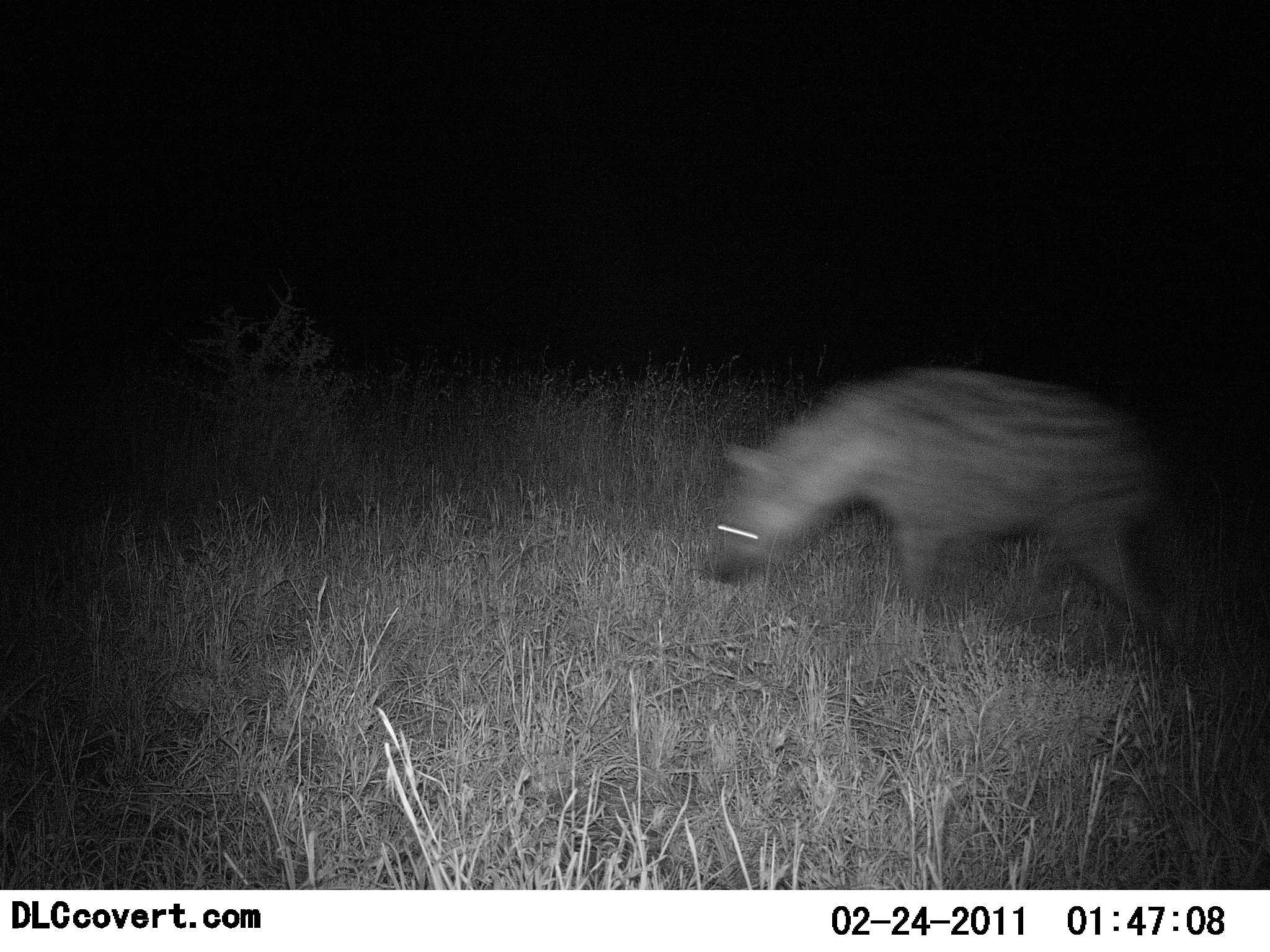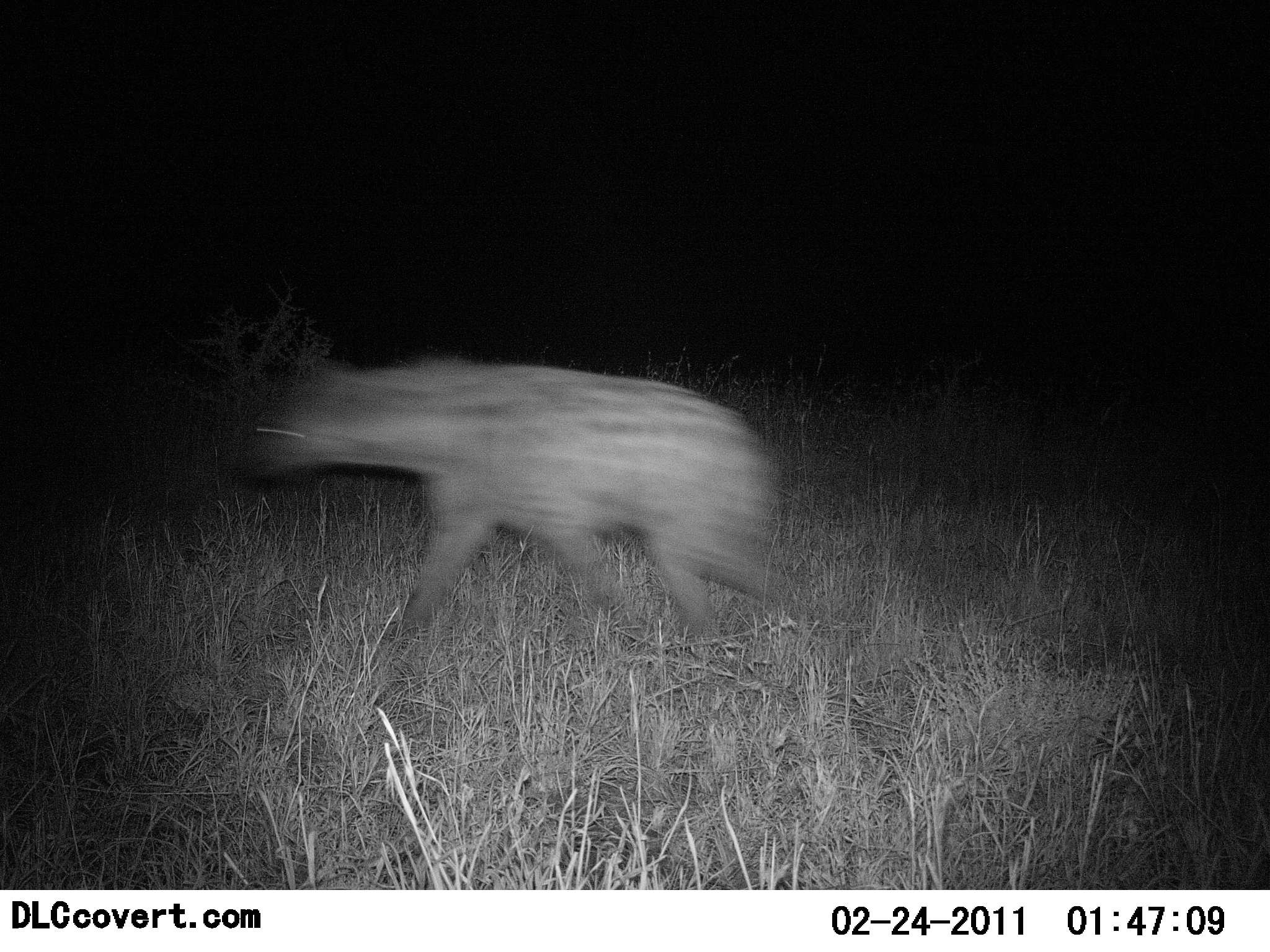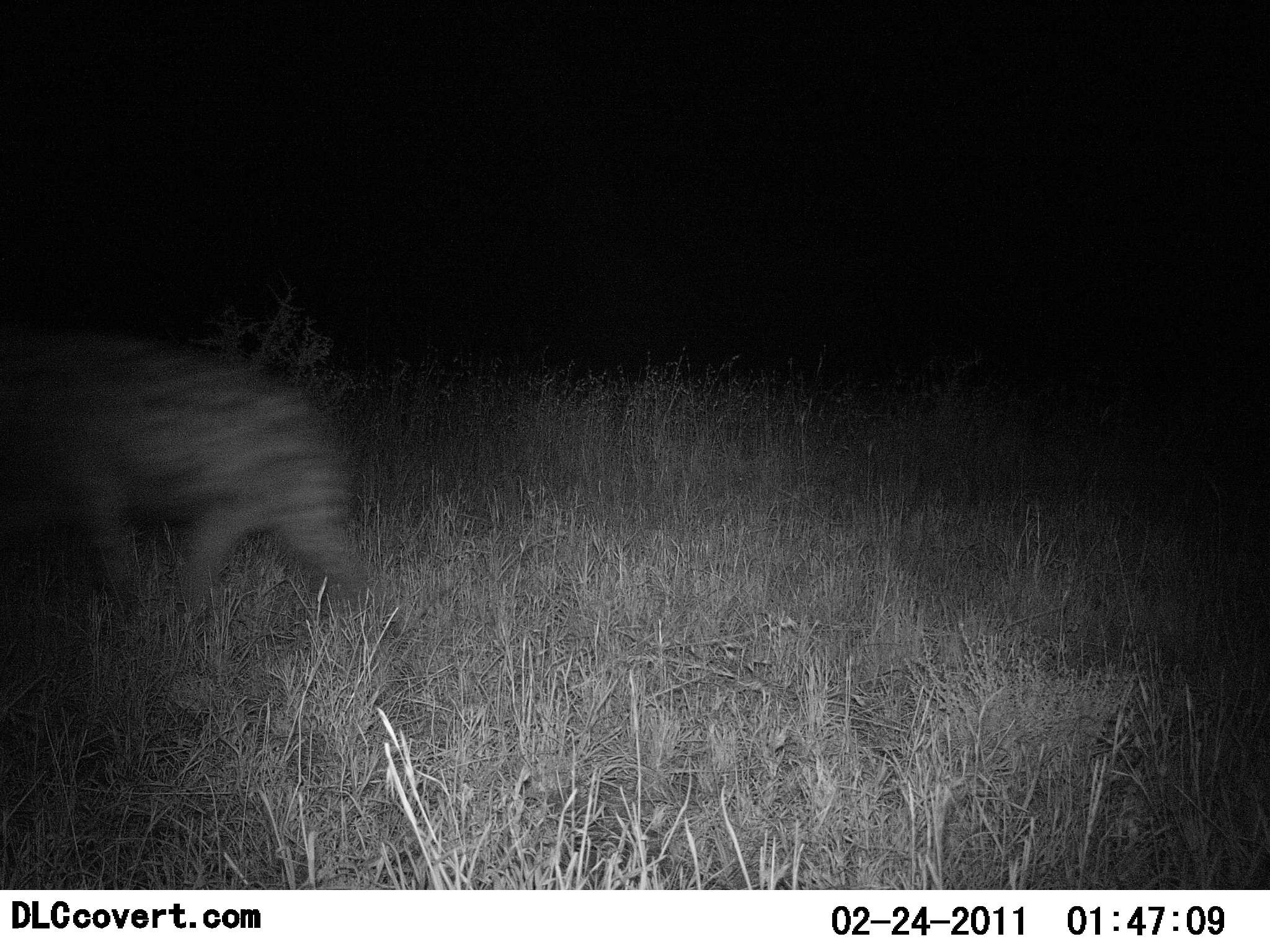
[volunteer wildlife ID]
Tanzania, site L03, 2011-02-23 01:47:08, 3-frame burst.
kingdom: Animalia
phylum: Chordata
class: Mammalia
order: Carnivora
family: Hyaenidae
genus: Crocuta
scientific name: Crocuta crocuta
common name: spotted hyena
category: hyenaspotted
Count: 1.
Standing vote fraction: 18%.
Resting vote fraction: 0%.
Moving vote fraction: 91%.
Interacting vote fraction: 0%.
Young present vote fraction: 0%.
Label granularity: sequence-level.